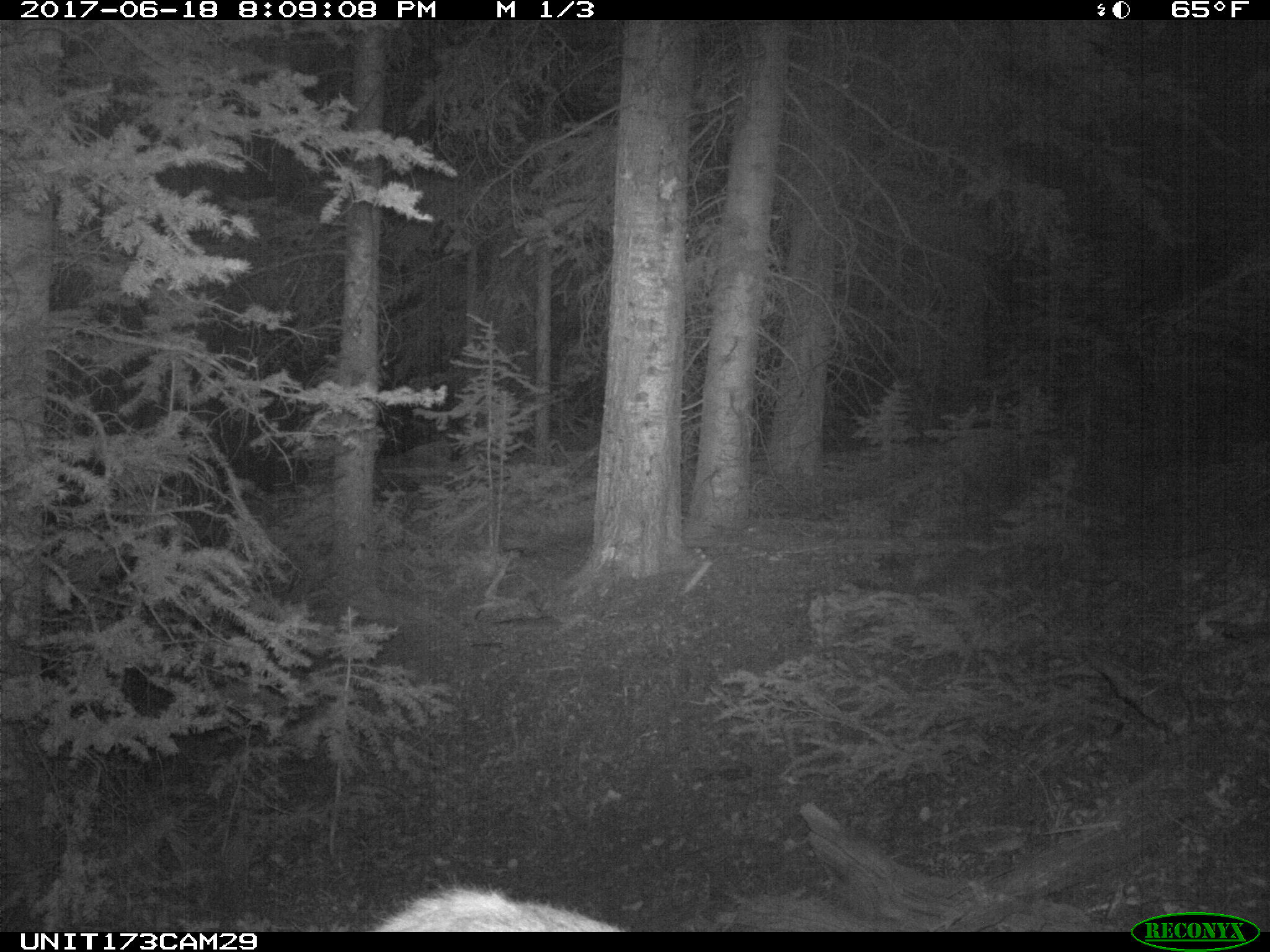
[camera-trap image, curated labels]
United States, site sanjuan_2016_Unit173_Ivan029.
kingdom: Animalia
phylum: Chordata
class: Mammalia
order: Artiodactyla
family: Cervidae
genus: Cervus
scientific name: Cervus elaphus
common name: red deer